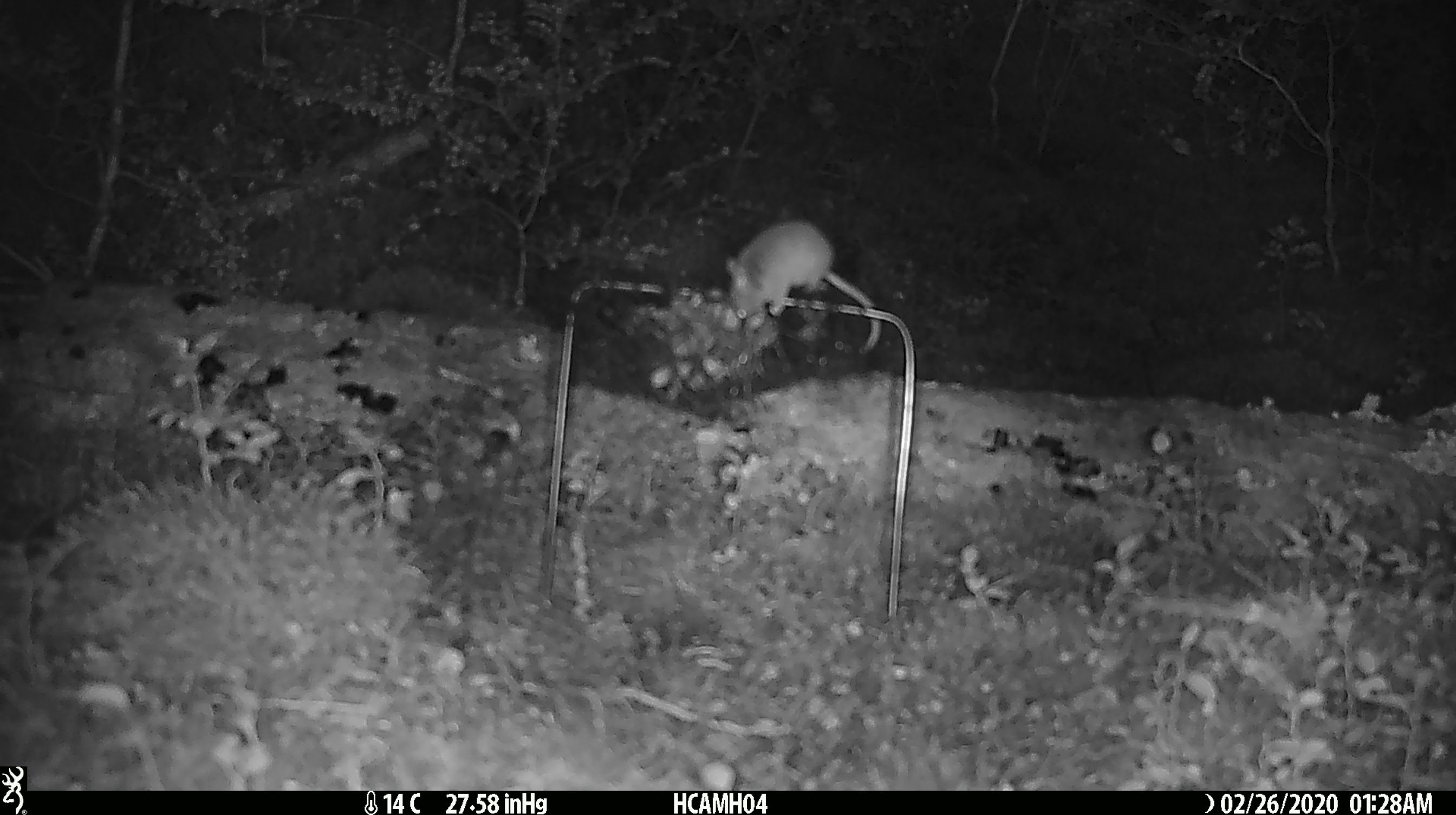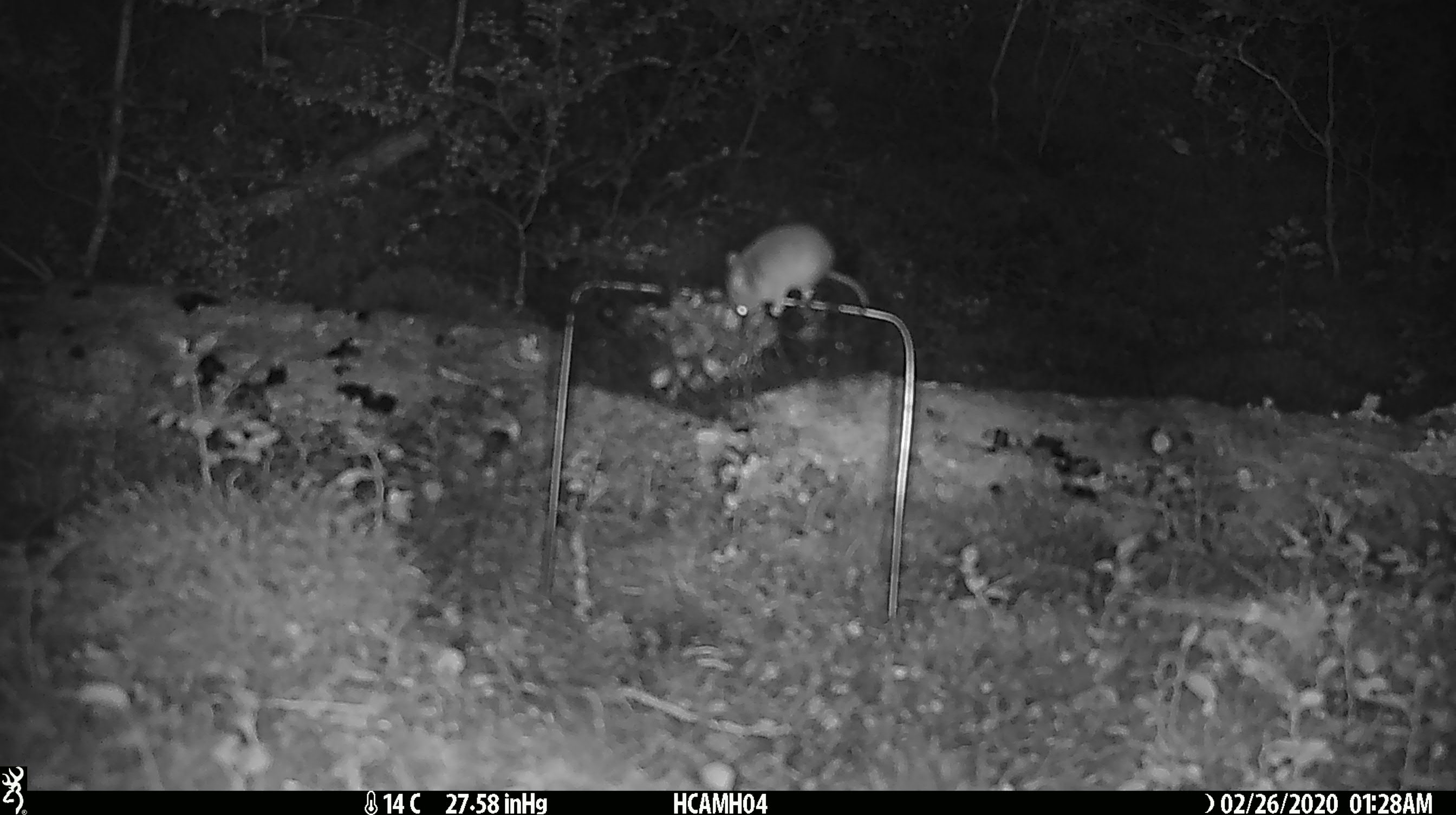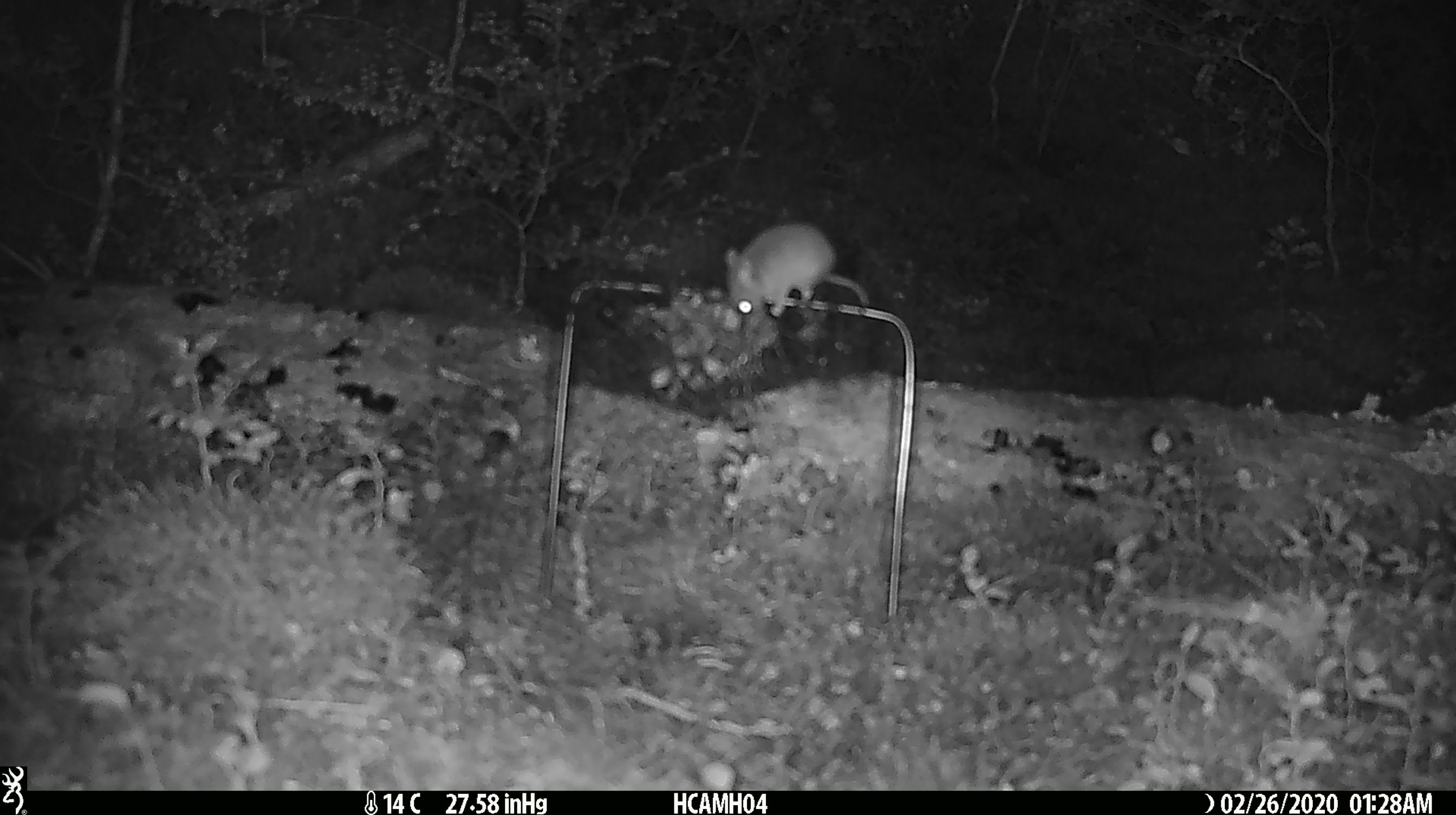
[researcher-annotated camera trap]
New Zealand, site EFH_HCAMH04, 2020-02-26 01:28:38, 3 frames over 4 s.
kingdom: Animalia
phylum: Chordata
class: Mammalia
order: Rodentia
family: Muridae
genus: Mus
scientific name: Mus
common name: mouse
Mouse (Mus).